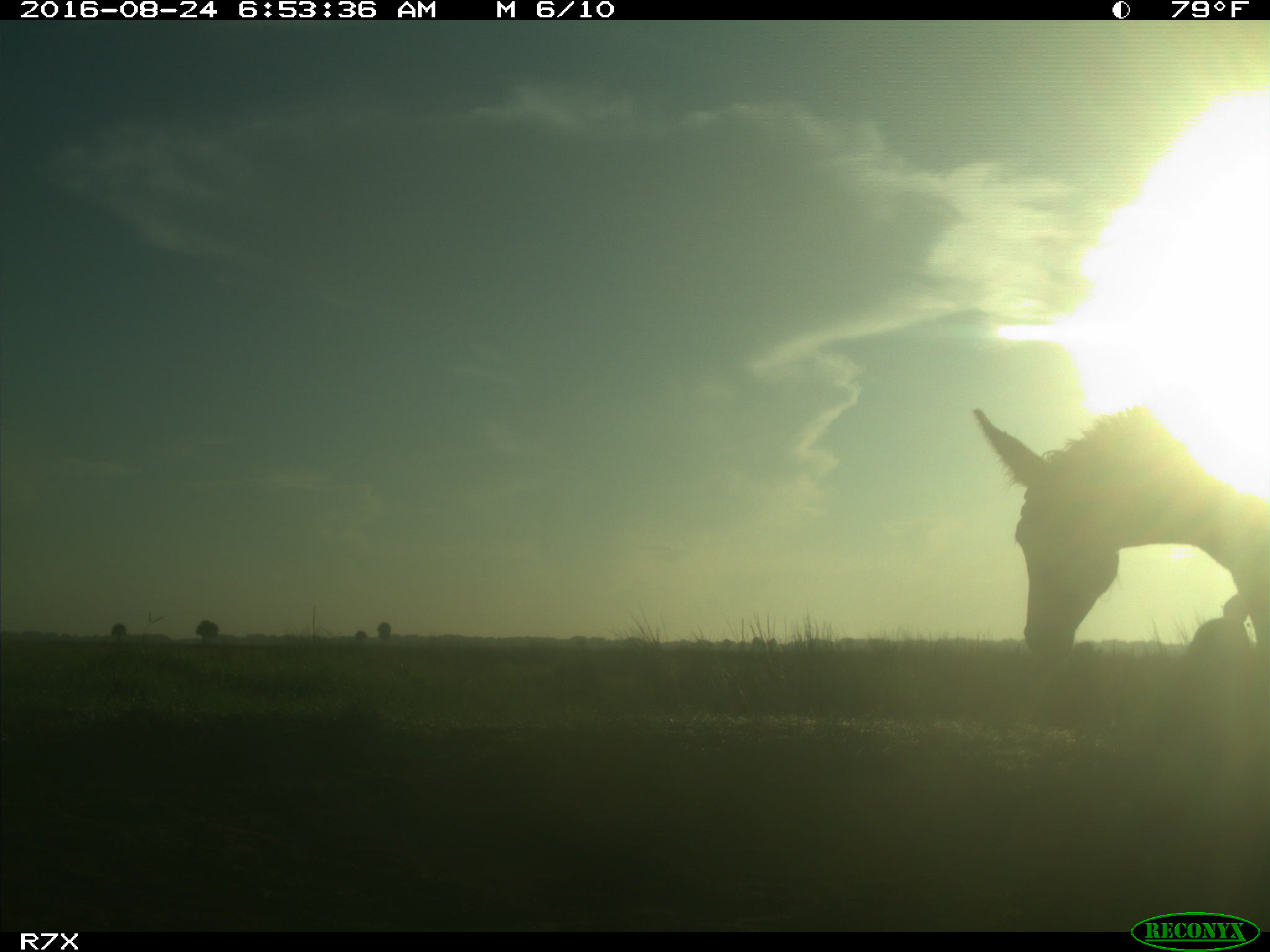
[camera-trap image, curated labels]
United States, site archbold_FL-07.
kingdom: Animalia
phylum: Chordata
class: Mammalia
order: Perissodactyla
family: Equidae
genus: Equus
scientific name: Equus africanus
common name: african wild ass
Equus africanus (african wild ass).